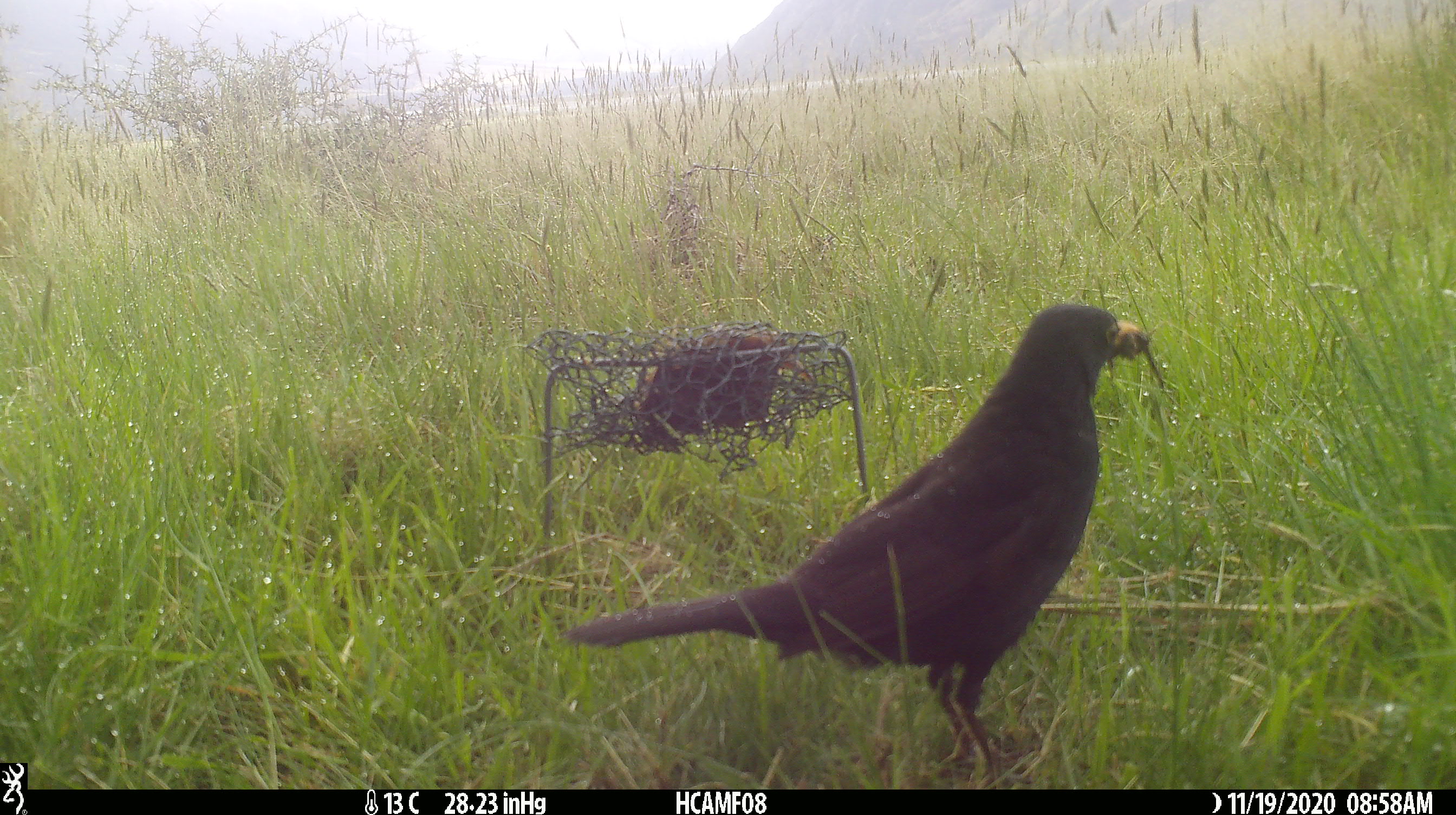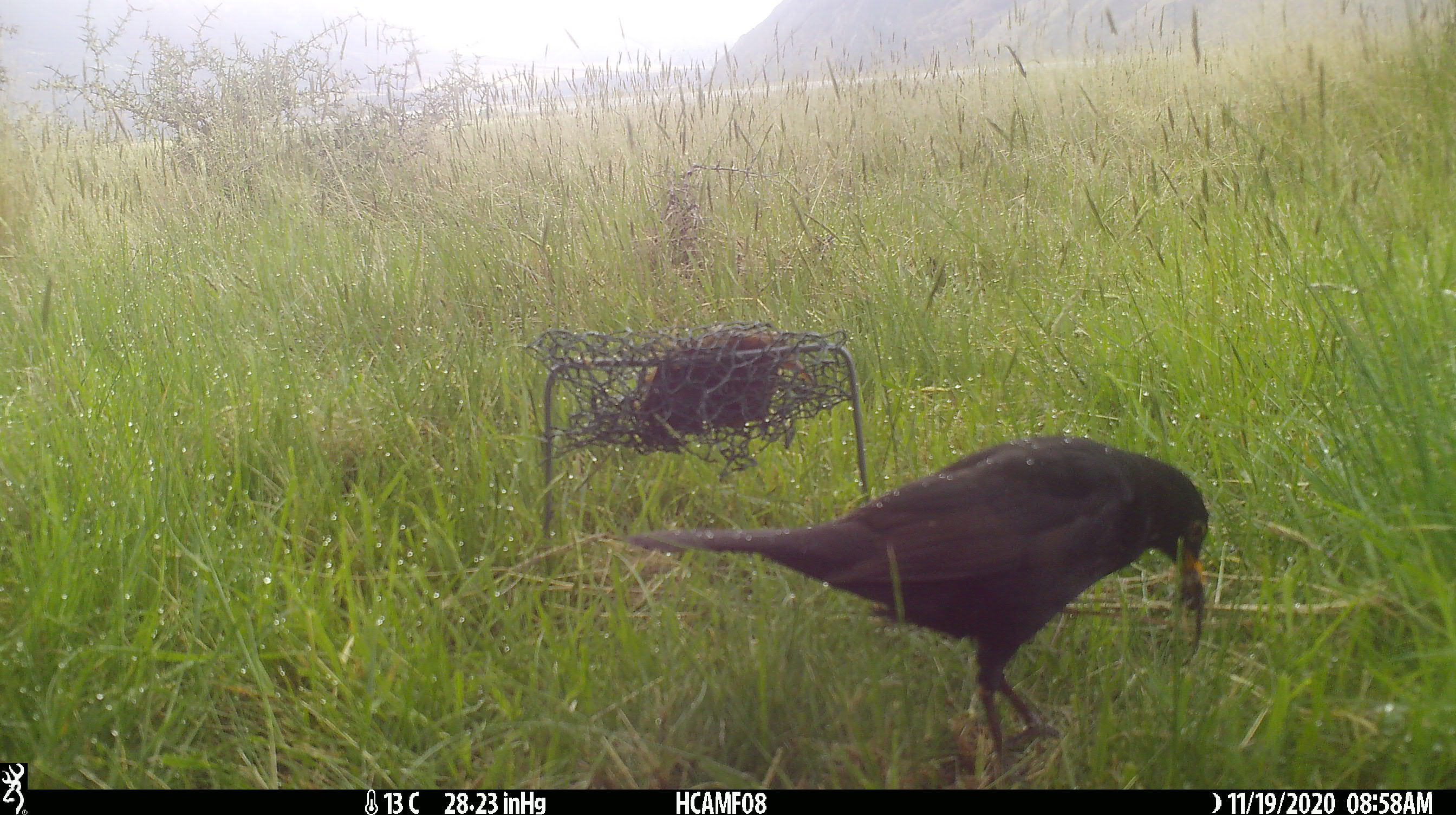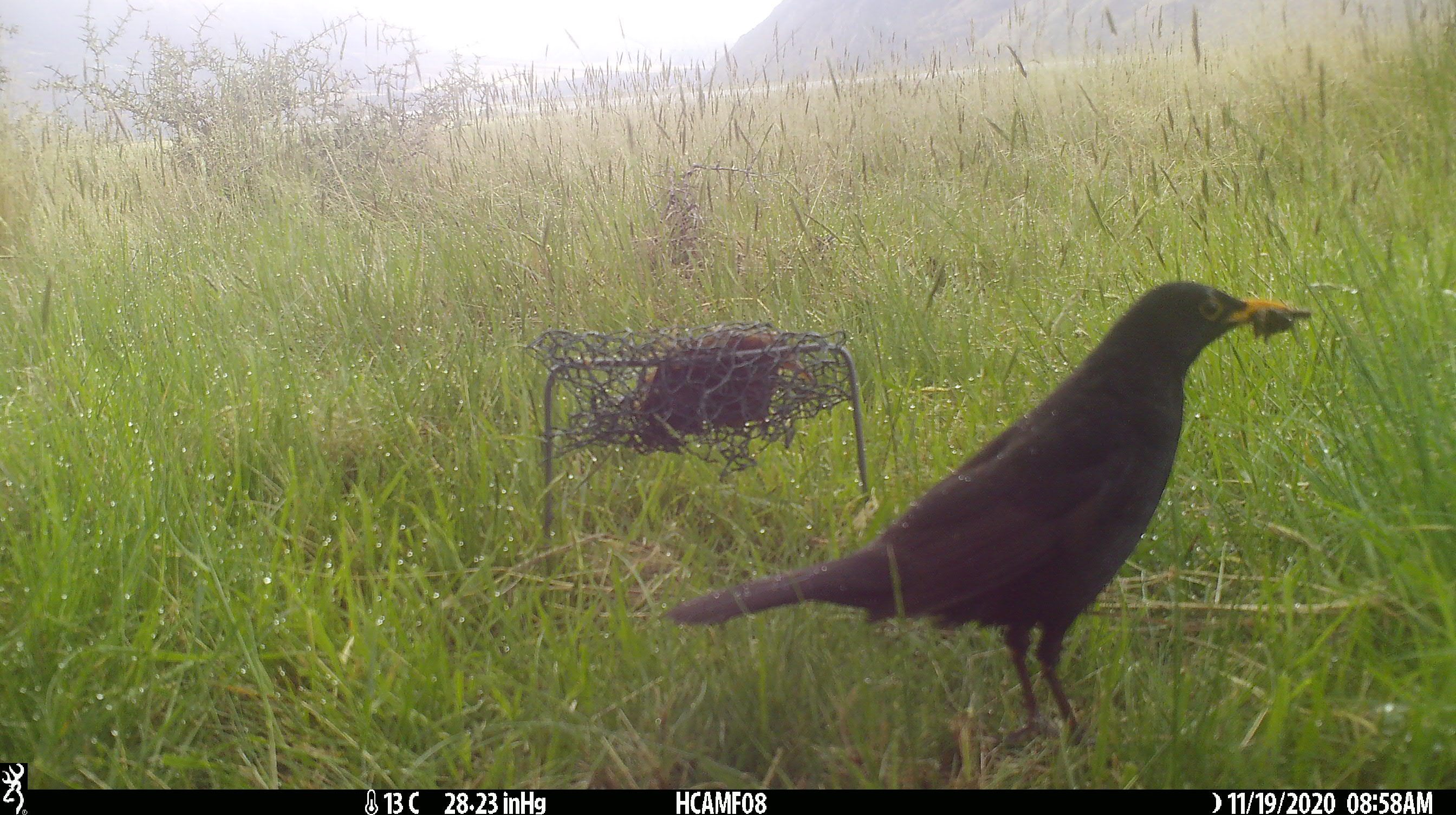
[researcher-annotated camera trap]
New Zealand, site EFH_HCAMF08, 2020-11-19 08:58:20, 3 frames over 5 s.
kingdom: Animalia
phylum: Chordata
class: Aves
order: Passeriformes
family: Turdidae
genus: Turdus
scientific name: Turdus merula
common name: eurasian blackbird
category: blackbird